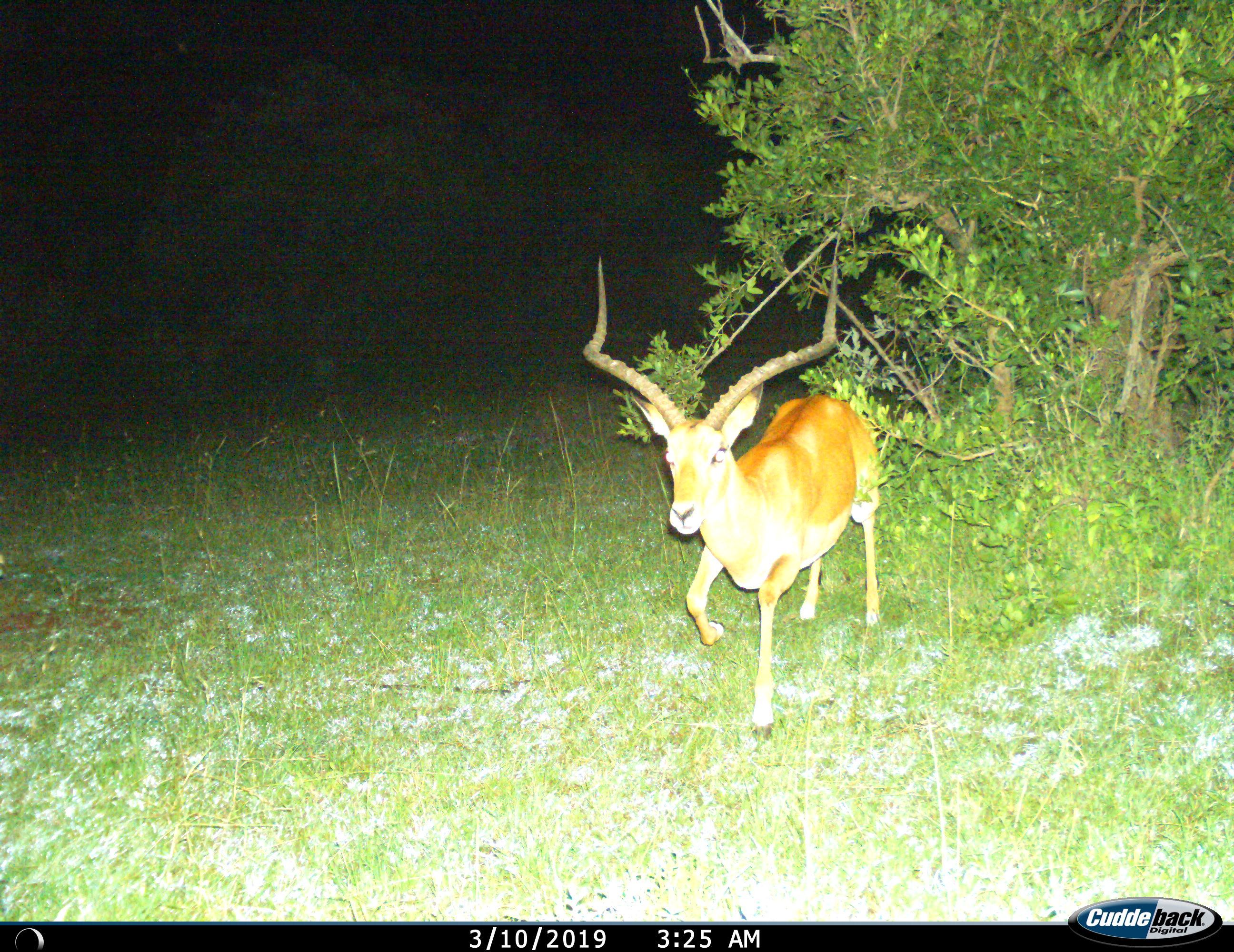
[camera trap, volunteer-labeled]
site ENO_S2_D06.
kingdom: Animalia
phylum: Chordata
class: Mammalia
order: Artiodactyla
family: Bovidae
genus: Aepyceros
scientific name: Aepyceros melampus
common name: impala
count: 1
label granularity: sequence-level